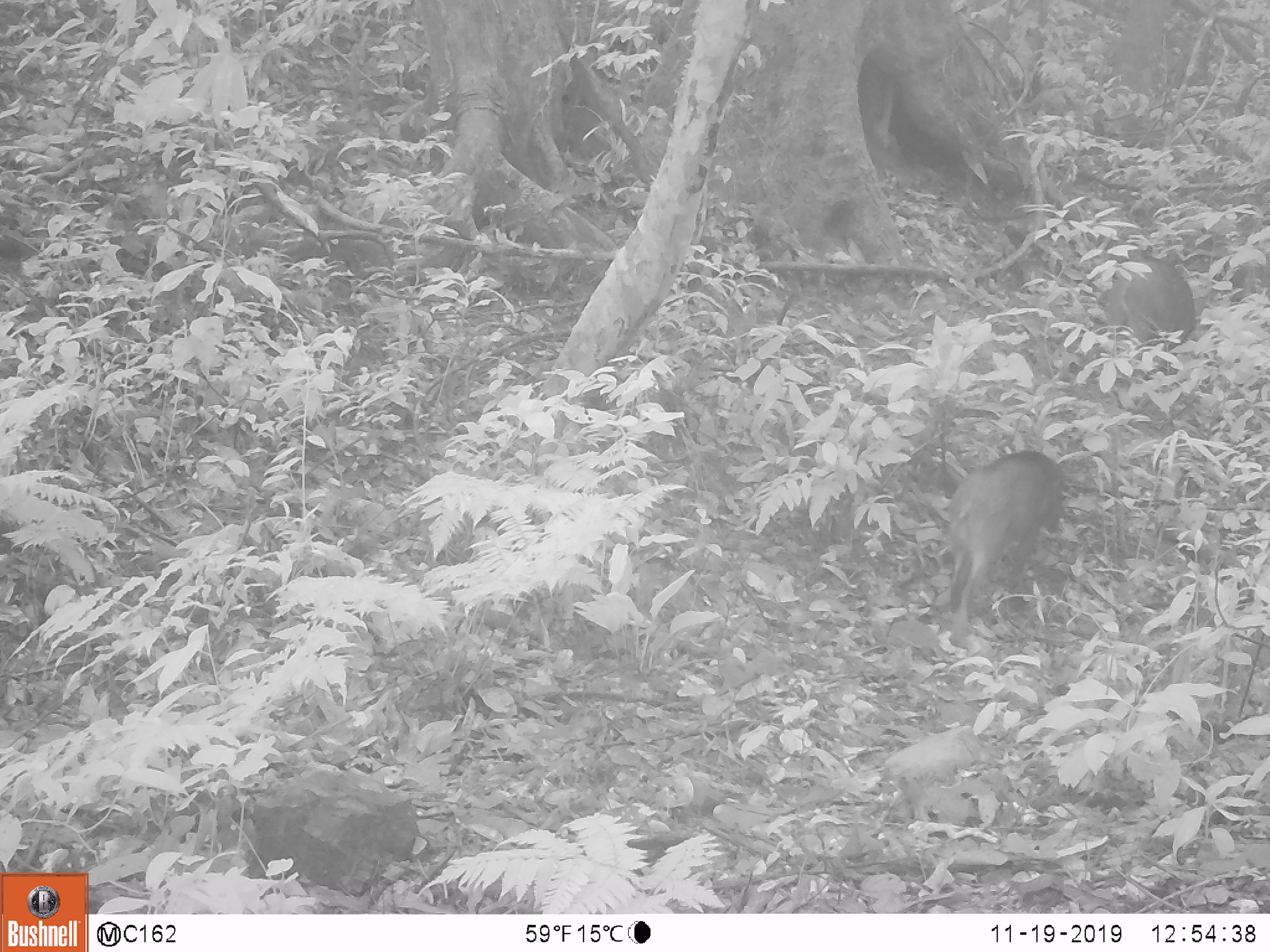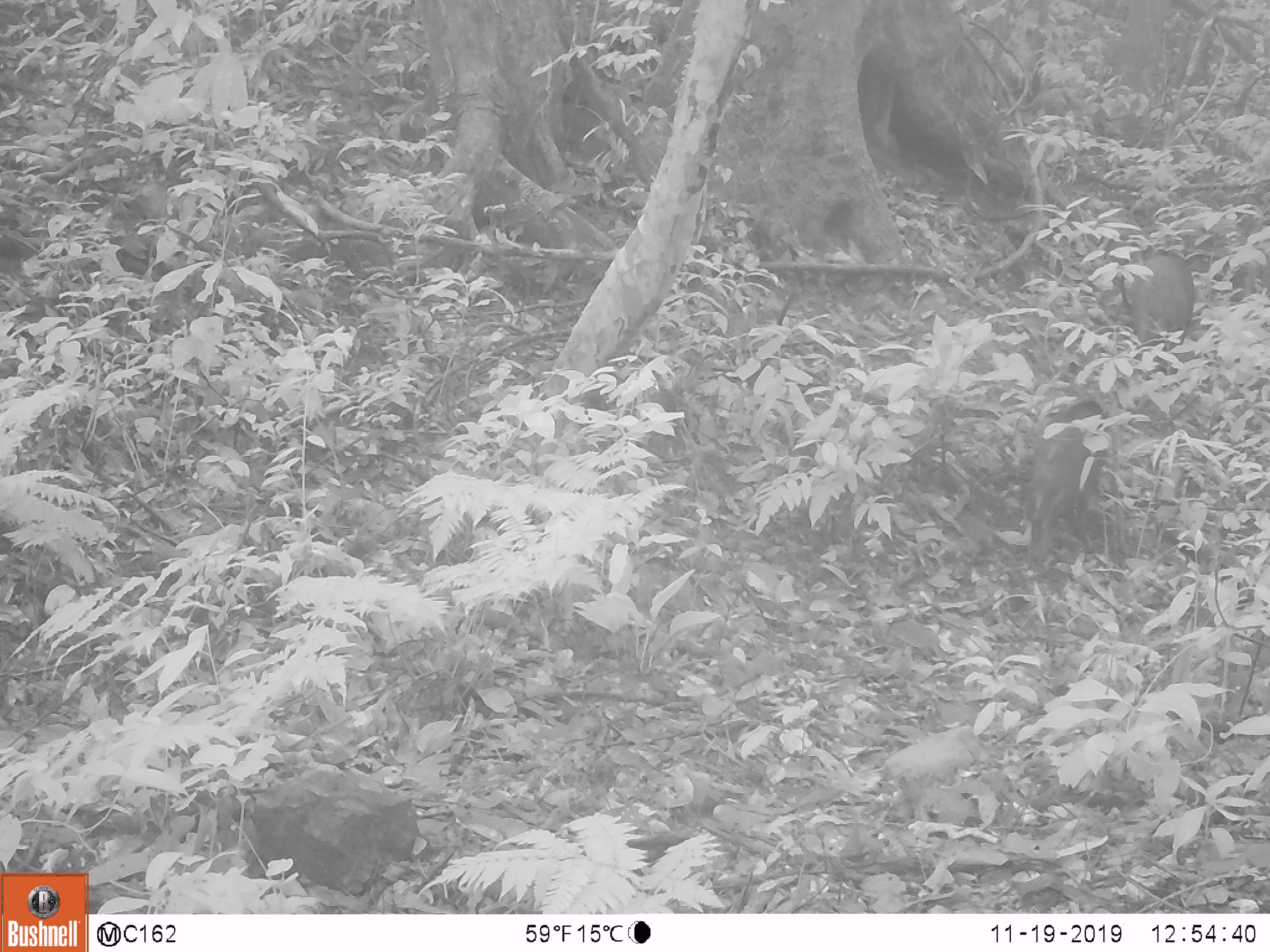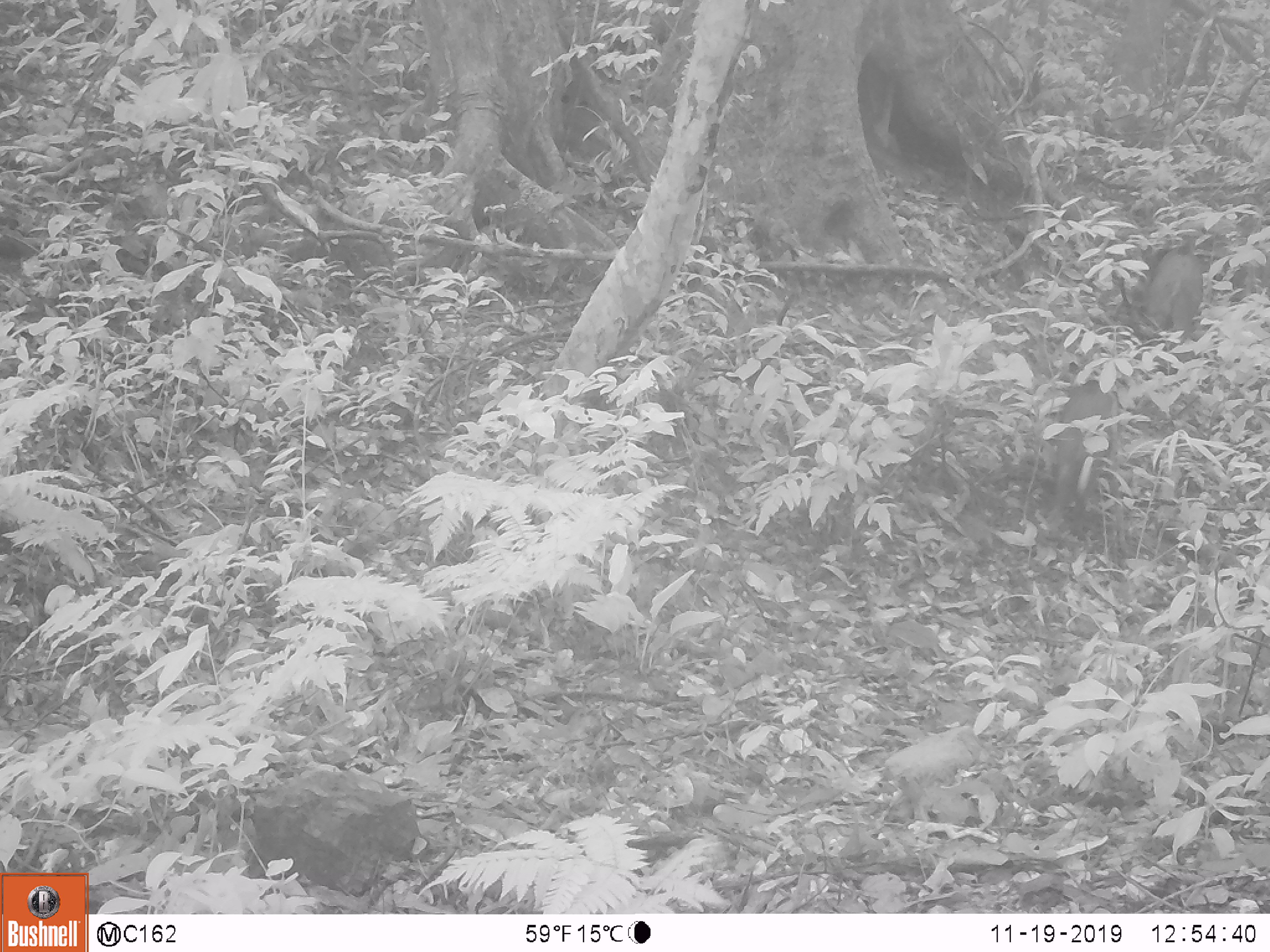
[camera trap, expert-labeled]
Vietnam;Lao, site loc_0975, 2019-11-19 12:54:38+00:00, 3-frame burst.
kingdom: Animalia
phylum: Chordata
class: Mammalia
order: Artiodactyla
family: Suidae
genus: Sus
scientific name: Sus scrofa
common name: eurasian wild pig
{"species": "eurasian wild pig (Sus scrofa)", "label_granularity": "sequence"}